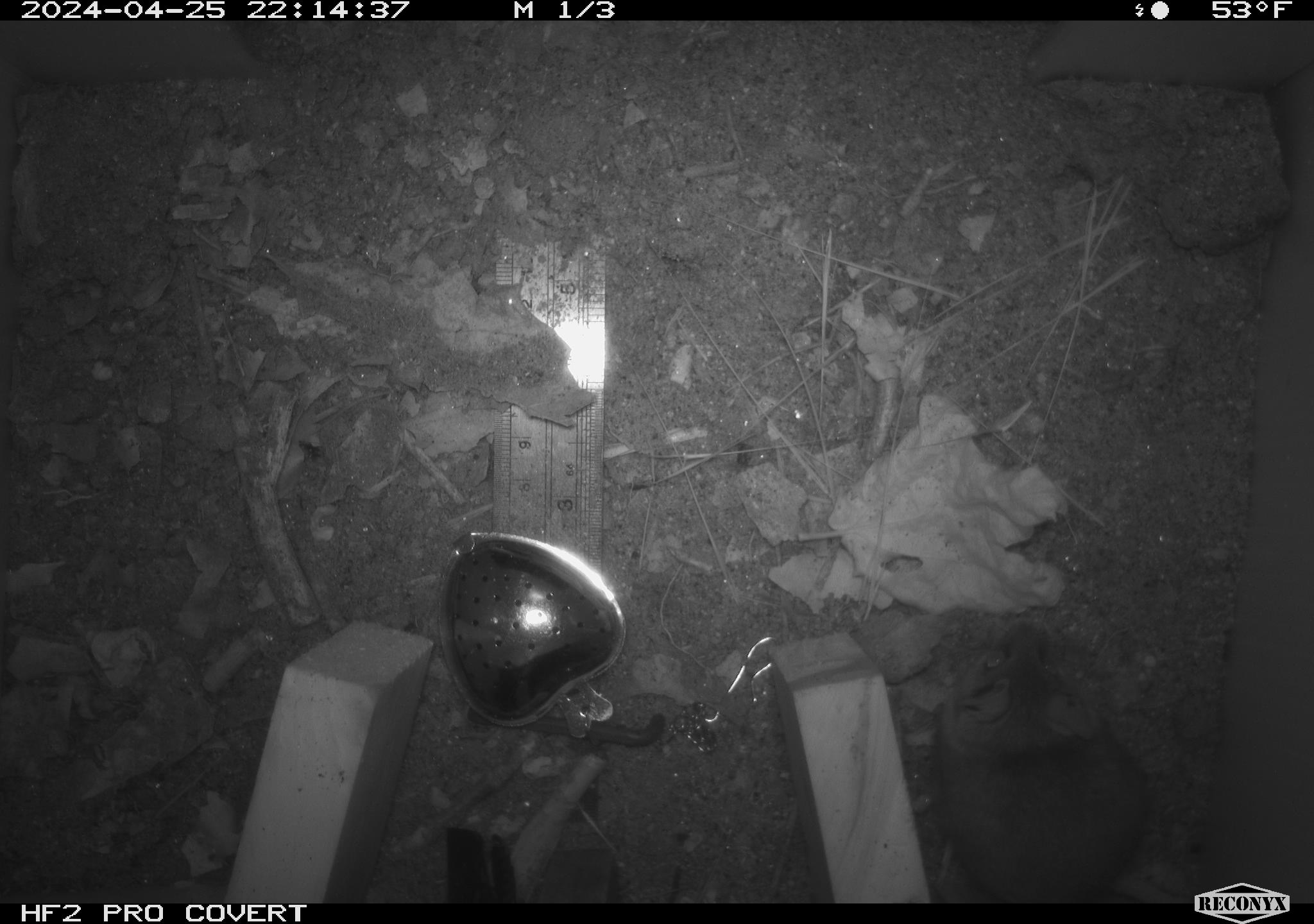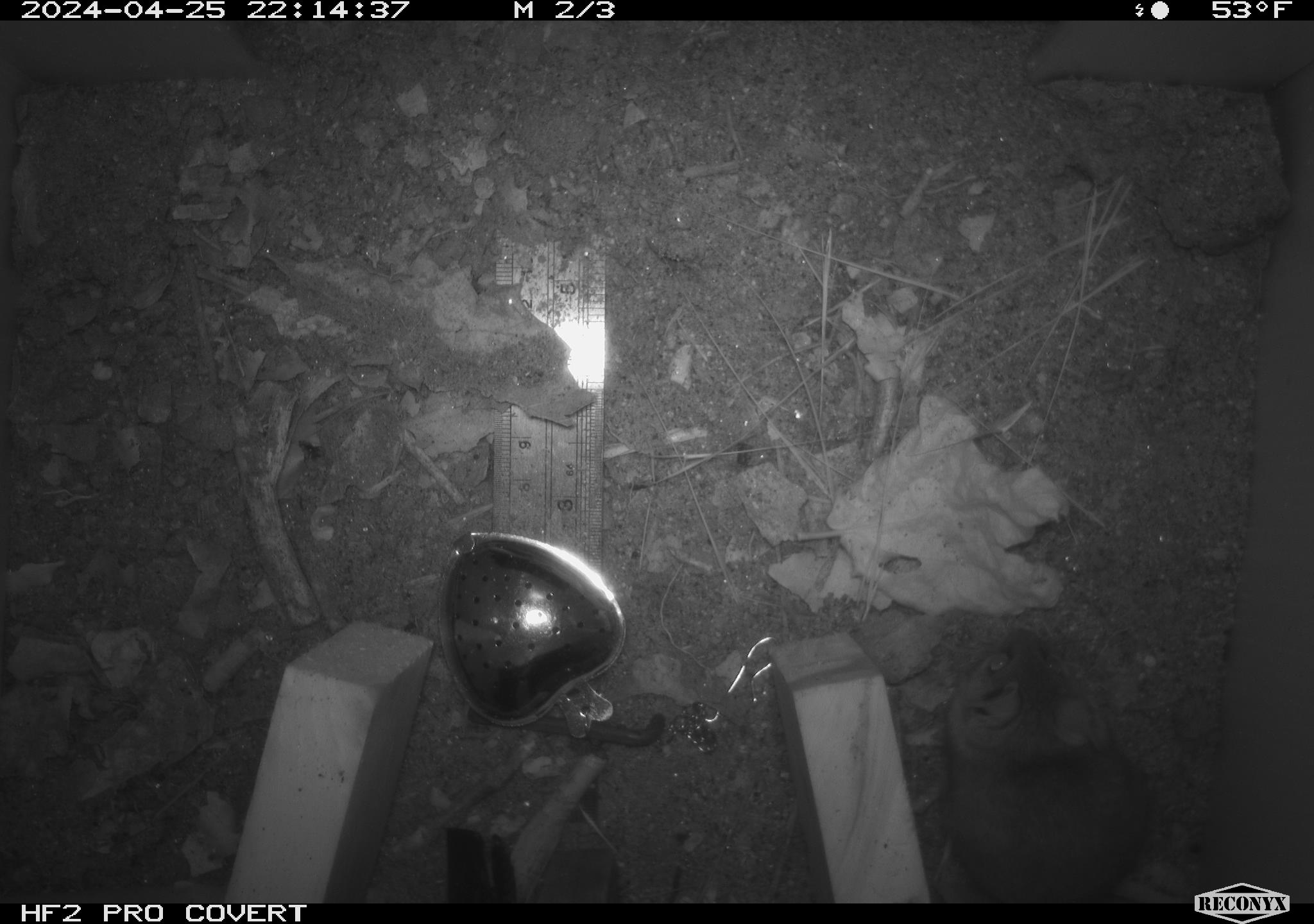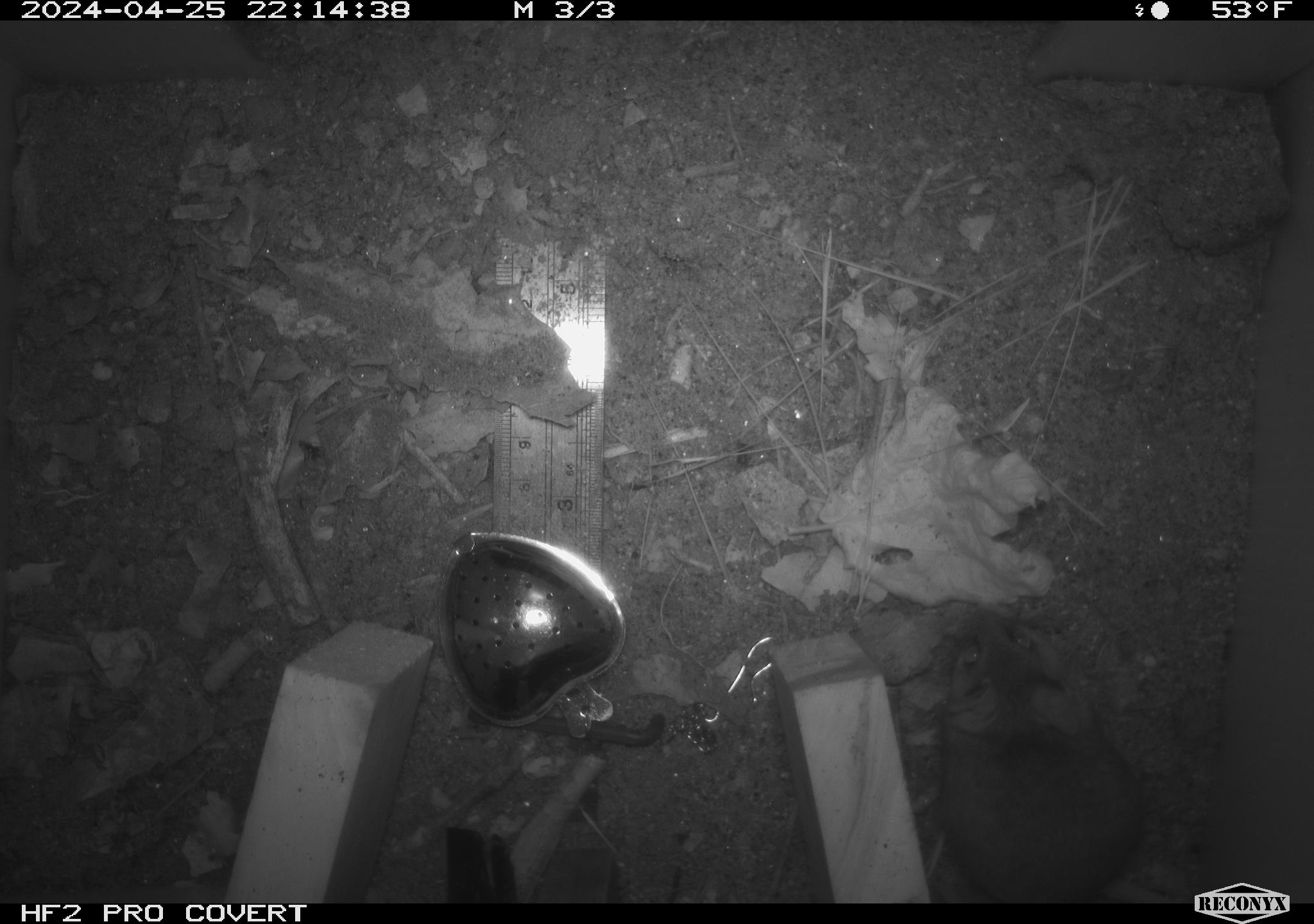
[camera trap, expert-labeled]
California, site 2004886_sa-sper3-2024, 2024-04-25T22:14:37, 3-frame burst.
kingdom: Animalia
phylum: Chordata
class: Mammalia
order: Rodentia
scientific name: Rodentia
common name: mouse species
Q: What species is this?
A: Mouse species (Rodentia).